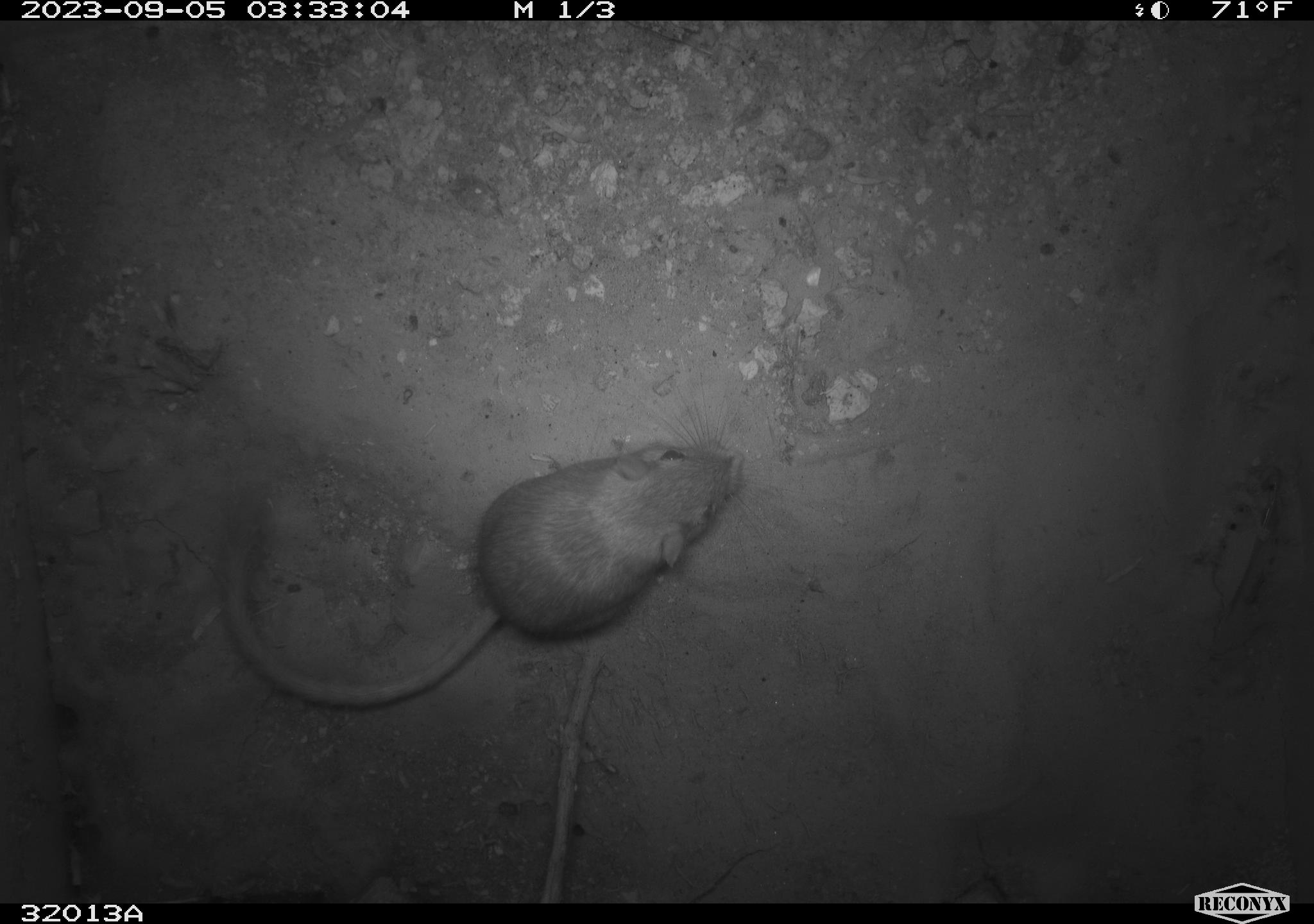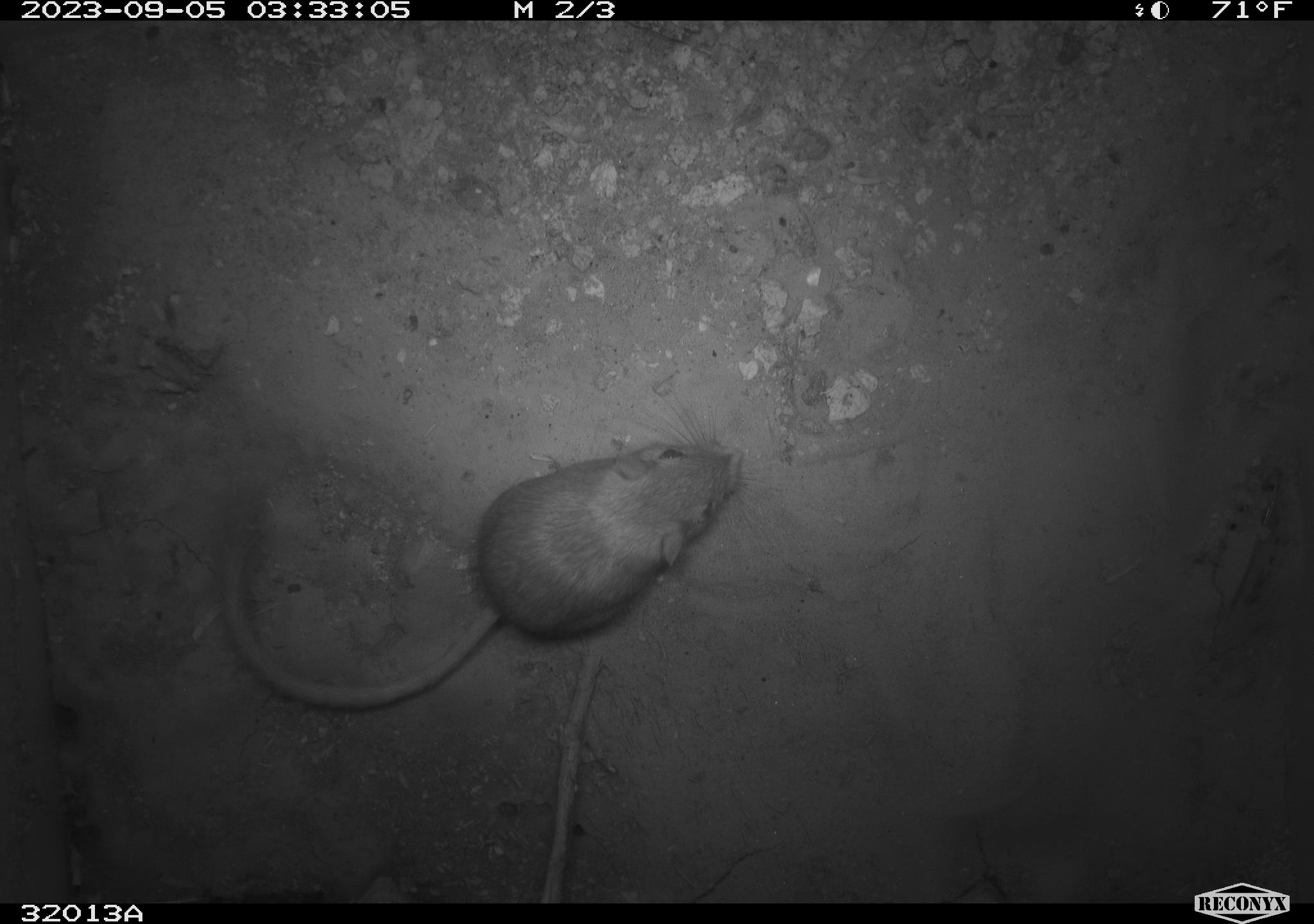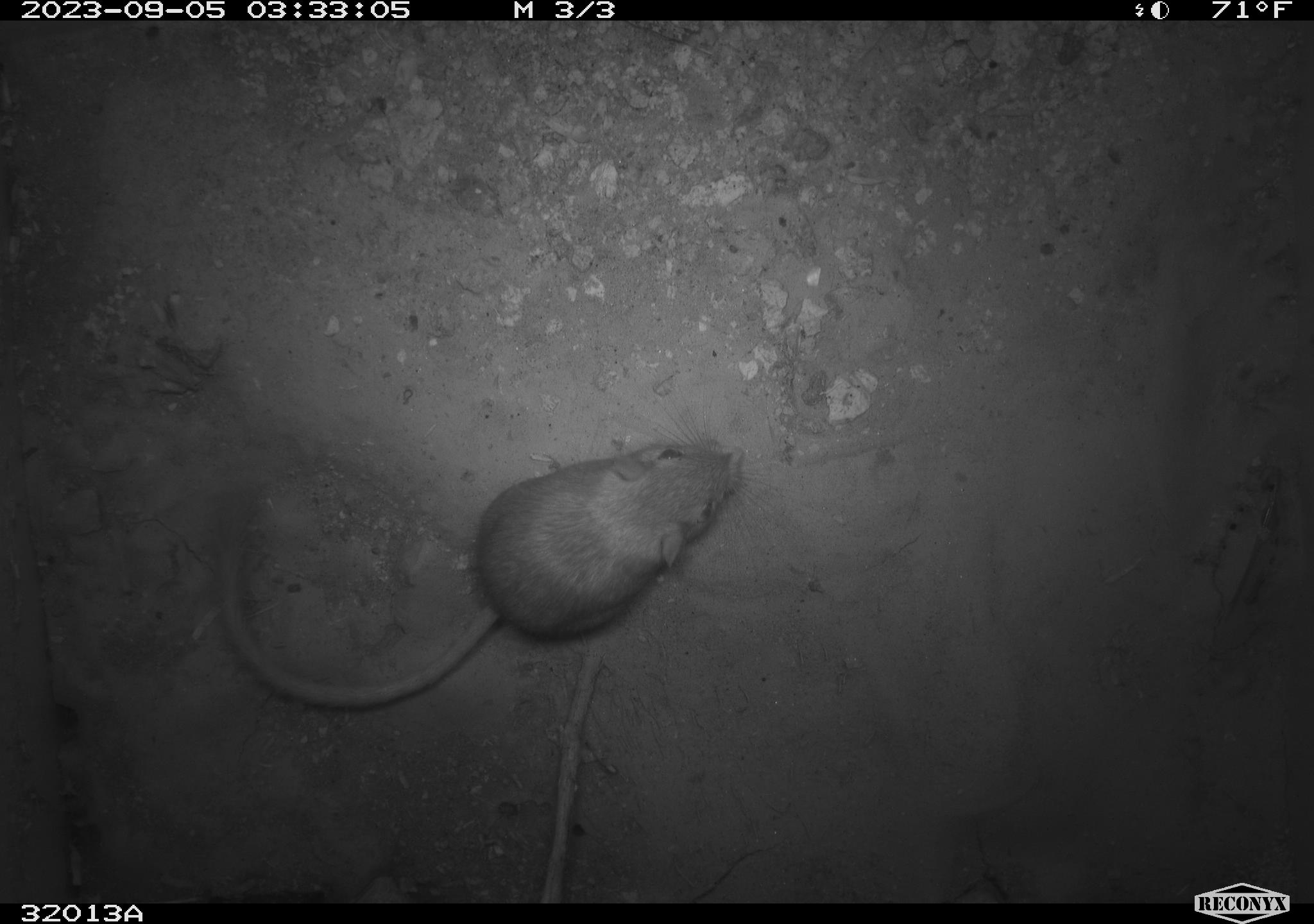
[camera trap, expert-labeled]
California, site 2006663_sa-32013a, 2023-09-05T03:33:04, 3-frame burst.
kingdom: Animalia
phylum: Chordata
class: Mammalia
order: Rodentia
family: Heteromyidae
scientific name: Heteromyidae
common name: kangaroo rats and pocket mice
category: heteromyidae family